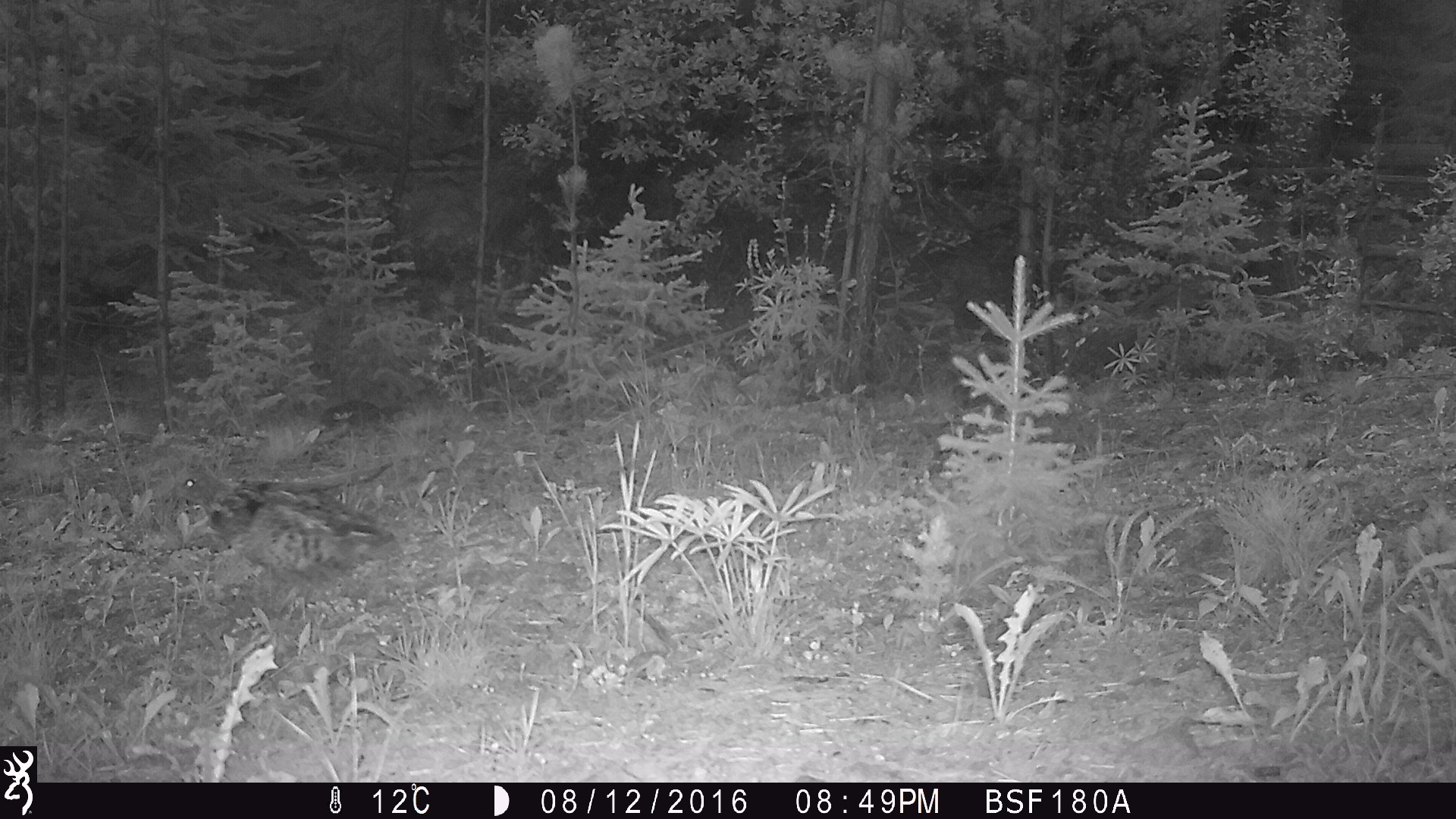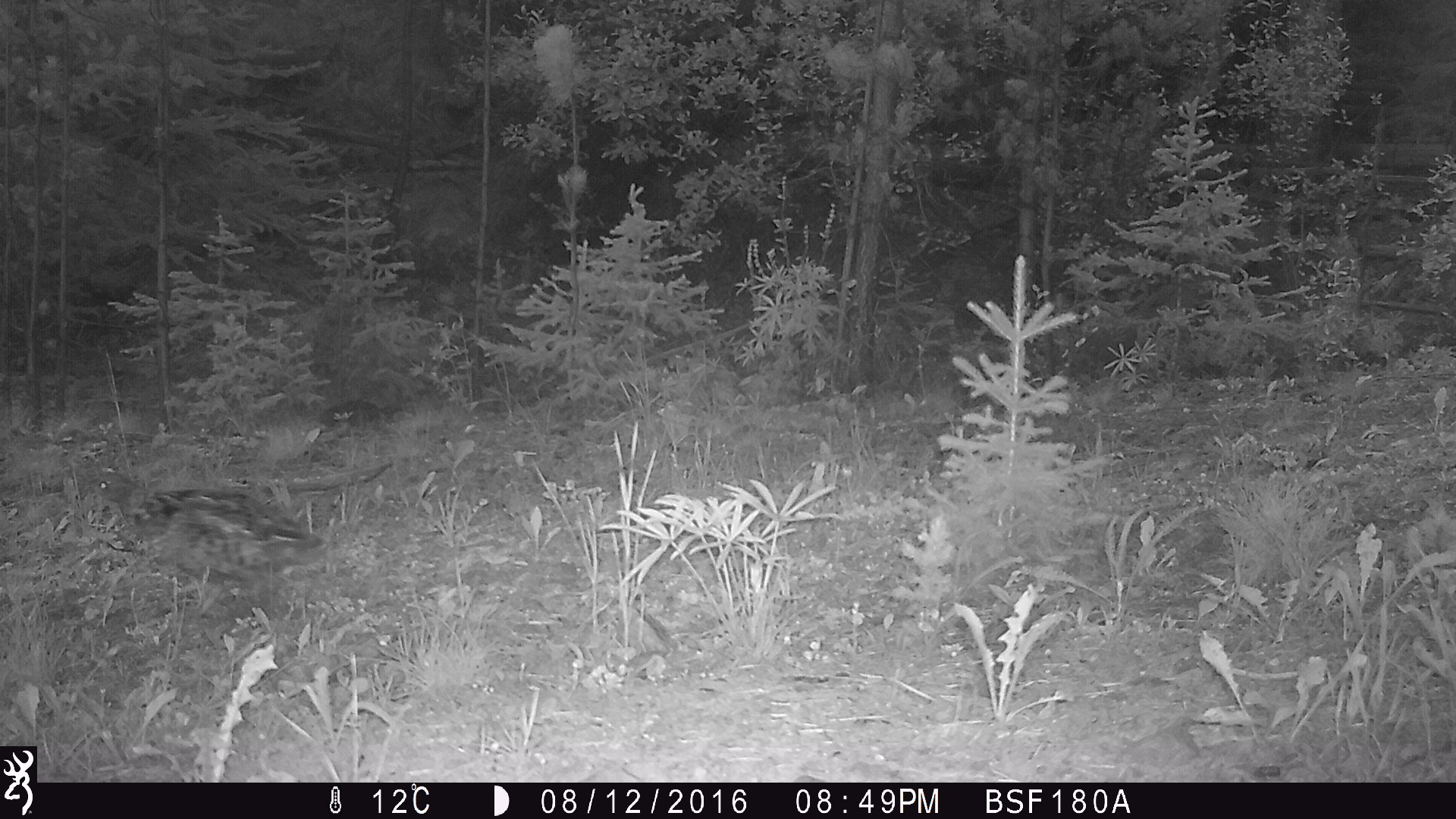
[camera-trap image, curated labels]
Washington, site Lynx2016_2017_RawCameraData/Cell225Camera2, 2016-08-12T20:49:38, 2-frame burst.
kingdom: Animalia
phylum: Chordata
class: Aves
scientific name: Aves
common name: birds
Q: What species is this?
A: Aves (birds).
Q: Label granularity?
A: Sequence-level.